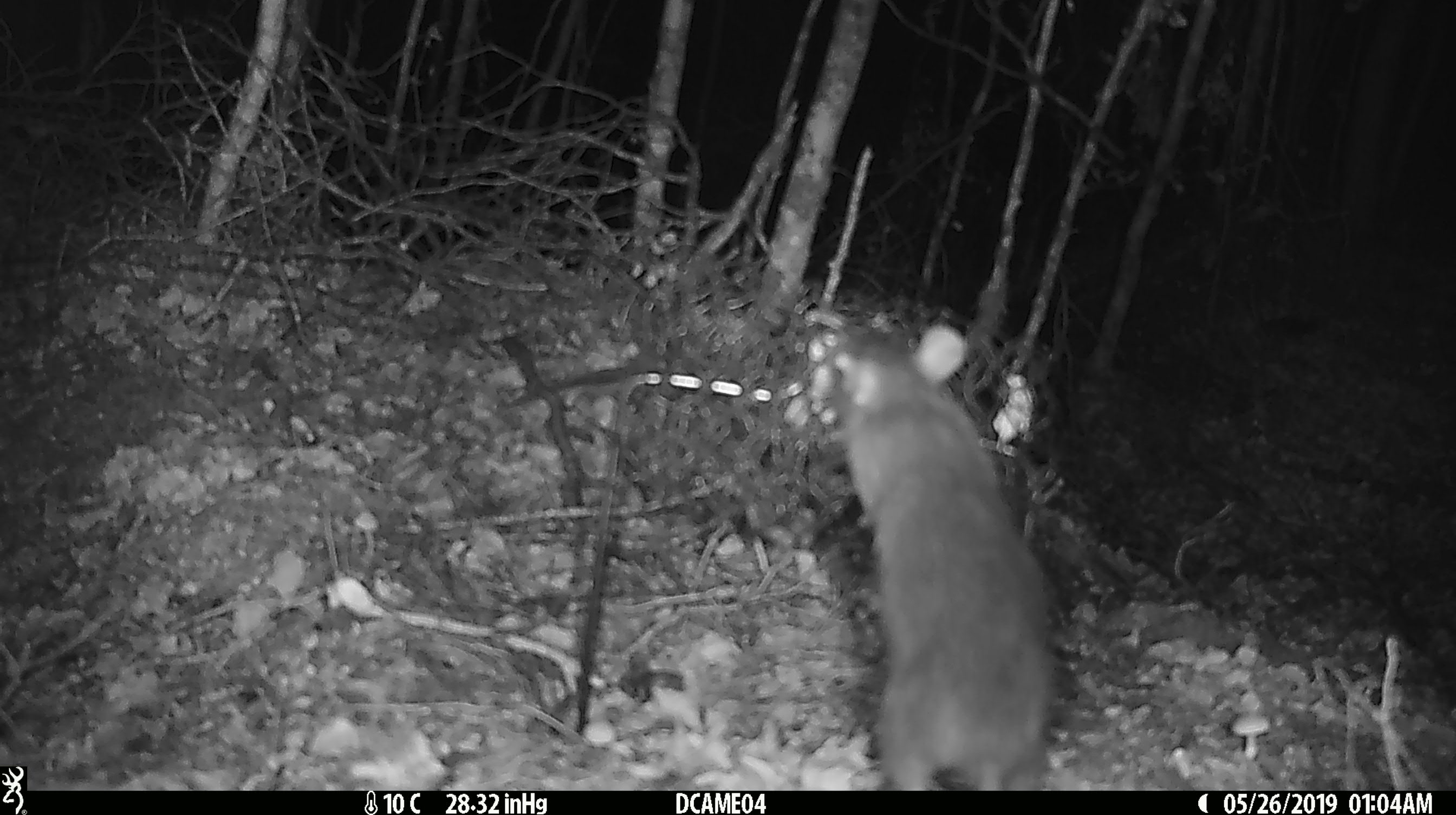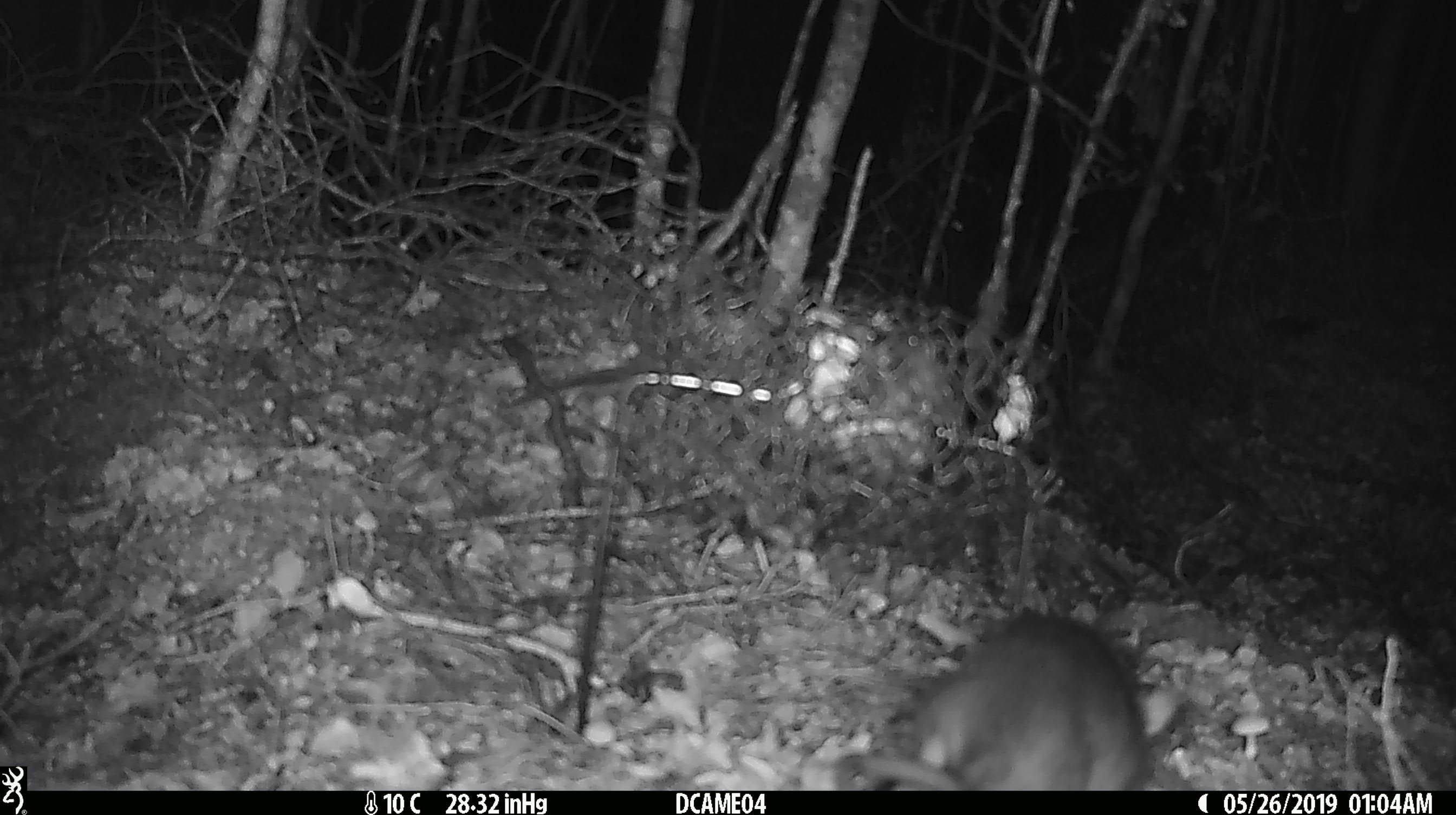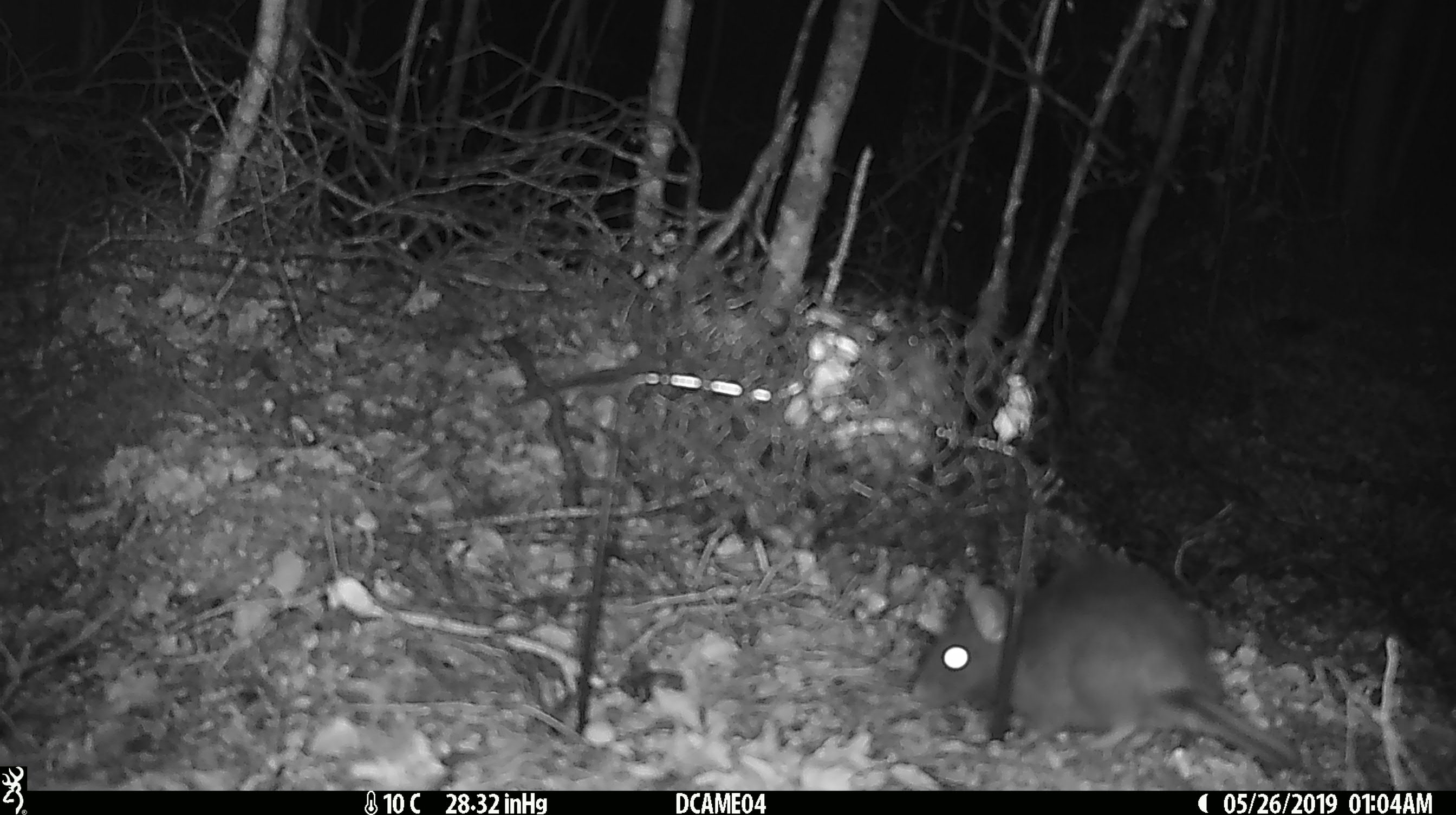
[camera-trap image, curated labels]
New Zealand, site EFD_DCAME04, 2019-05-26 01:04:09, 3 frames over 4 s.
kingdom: Animalia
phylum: Chordata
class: Mammalia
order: Rodentia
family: Muridae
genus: Rattus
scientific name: Rattus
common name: rat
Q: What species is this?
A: Rat (Rattus).